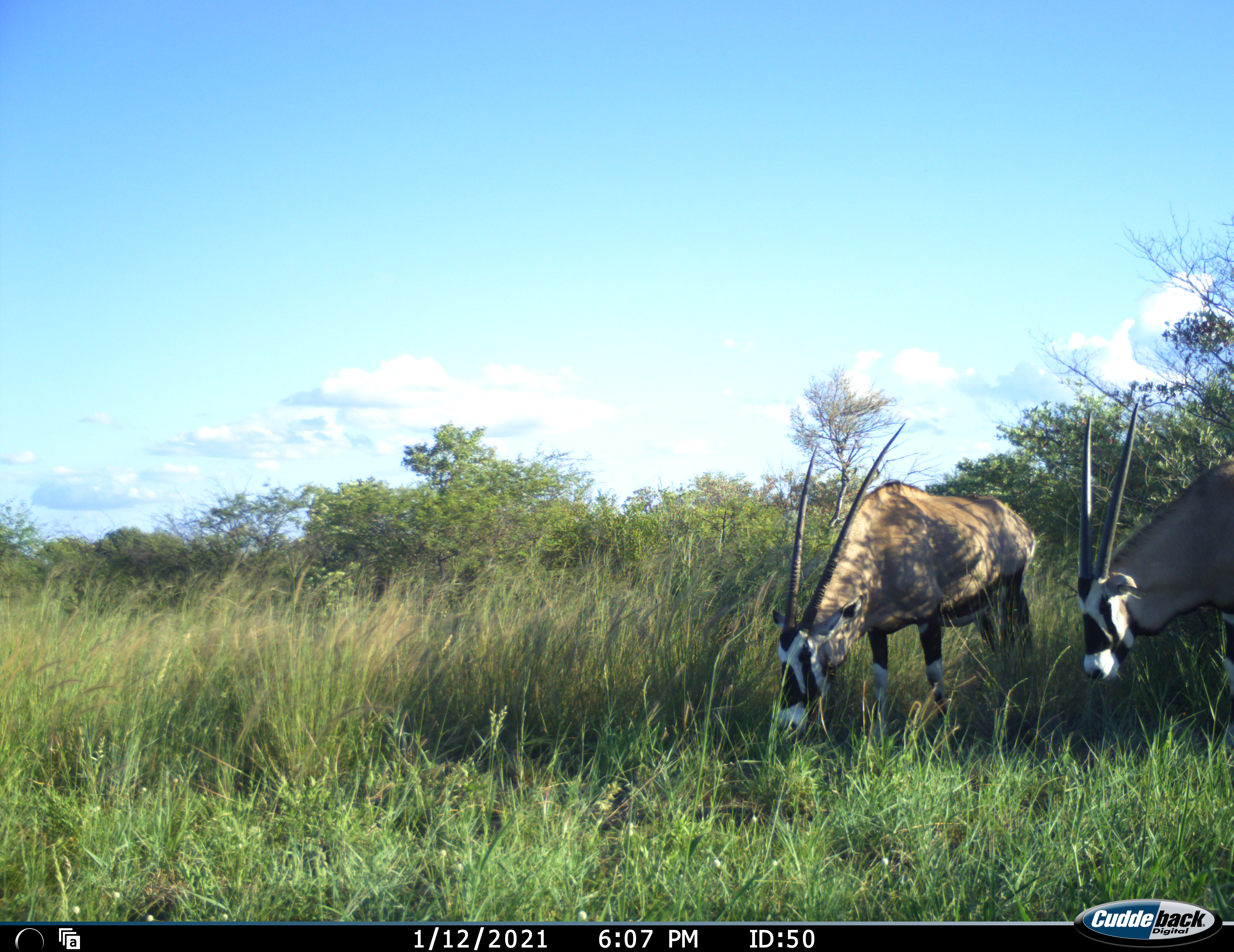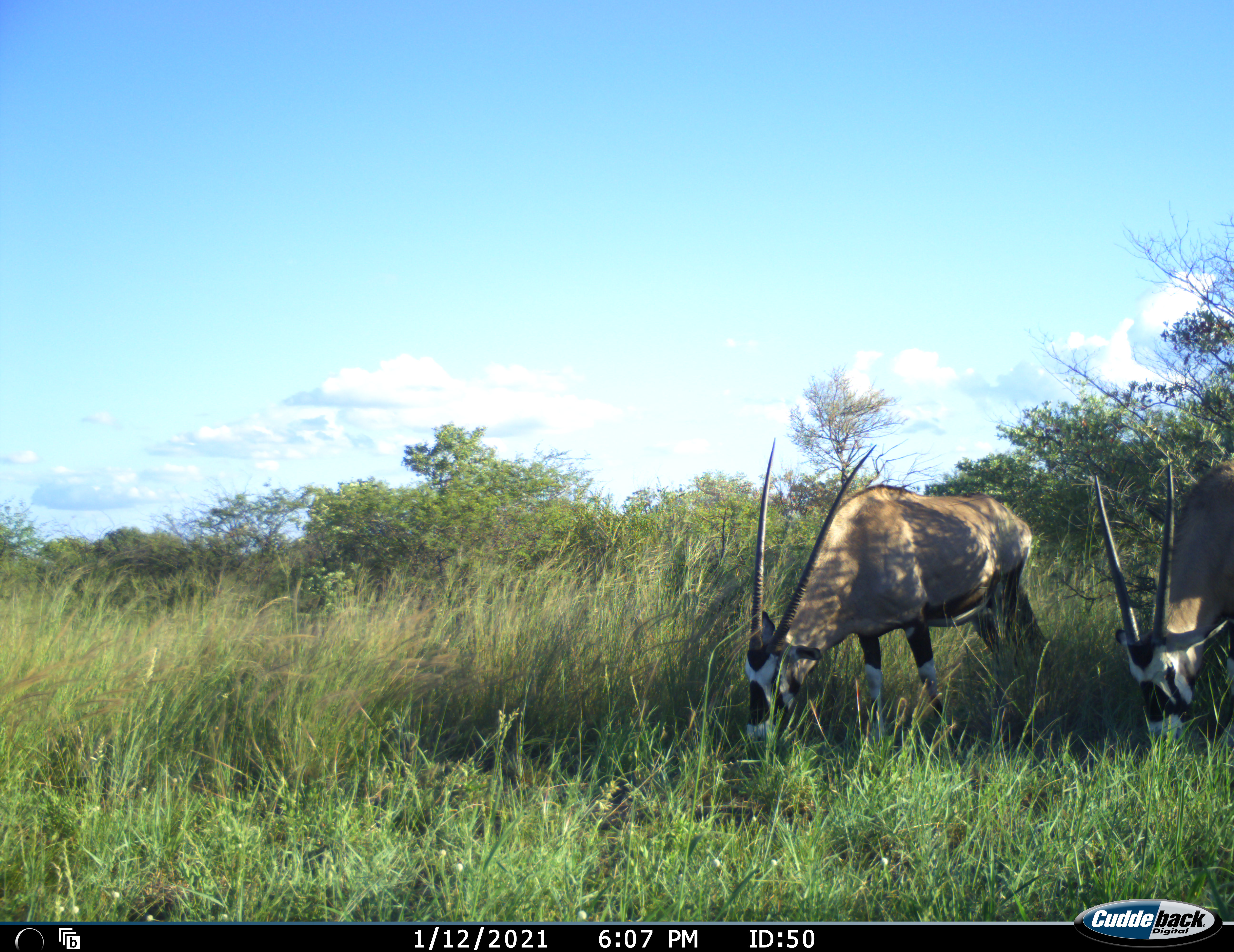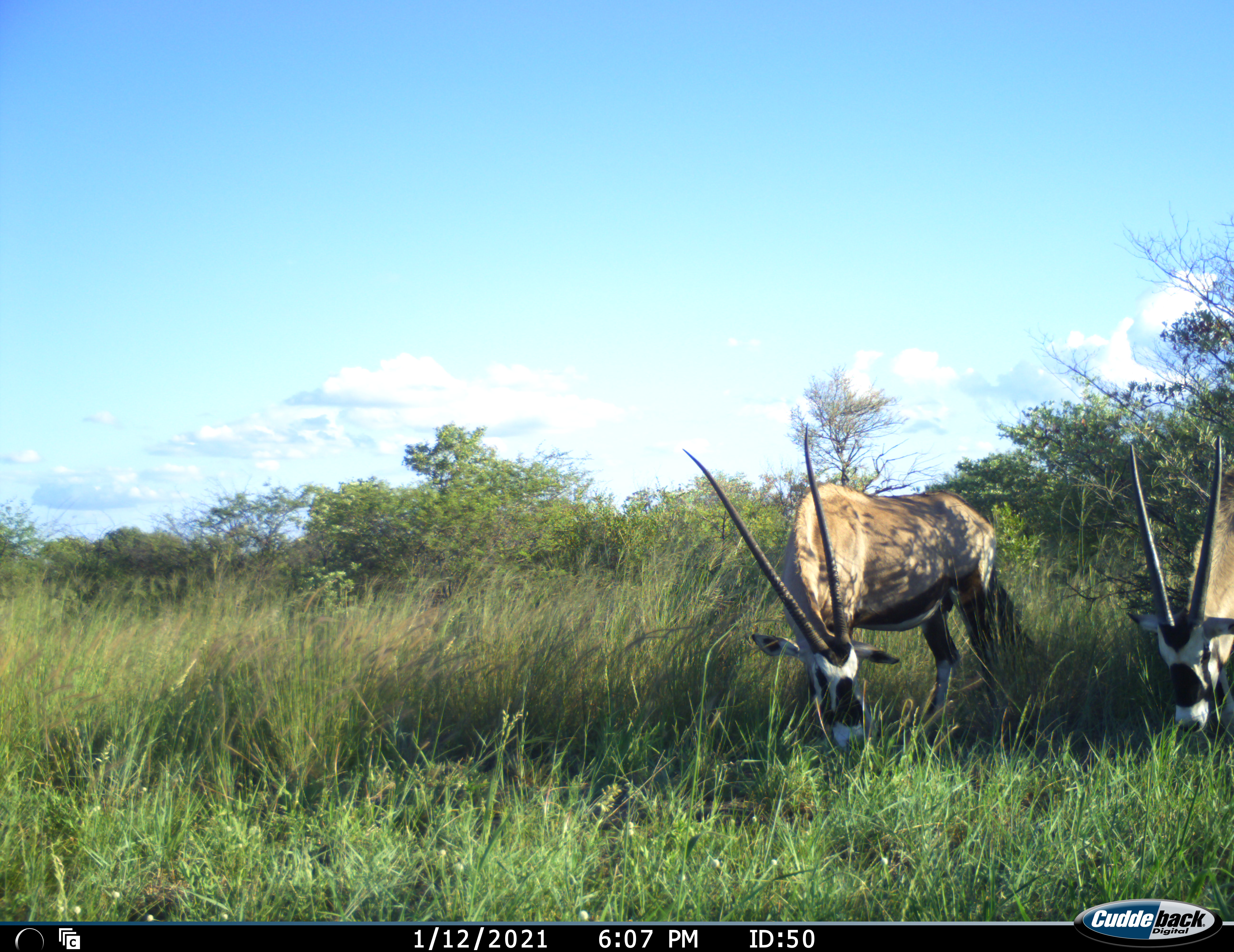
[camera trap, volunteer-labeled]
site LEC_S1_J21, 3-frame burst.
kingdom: Animalia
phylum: Chordata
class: Mammalia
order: Artiodactyla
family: Bovidae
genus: Oryx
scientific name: Oryx gazella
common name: gemsbok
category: oryx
Oryx (gemsbok) (Oryx gazella), count 2. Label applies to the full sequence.